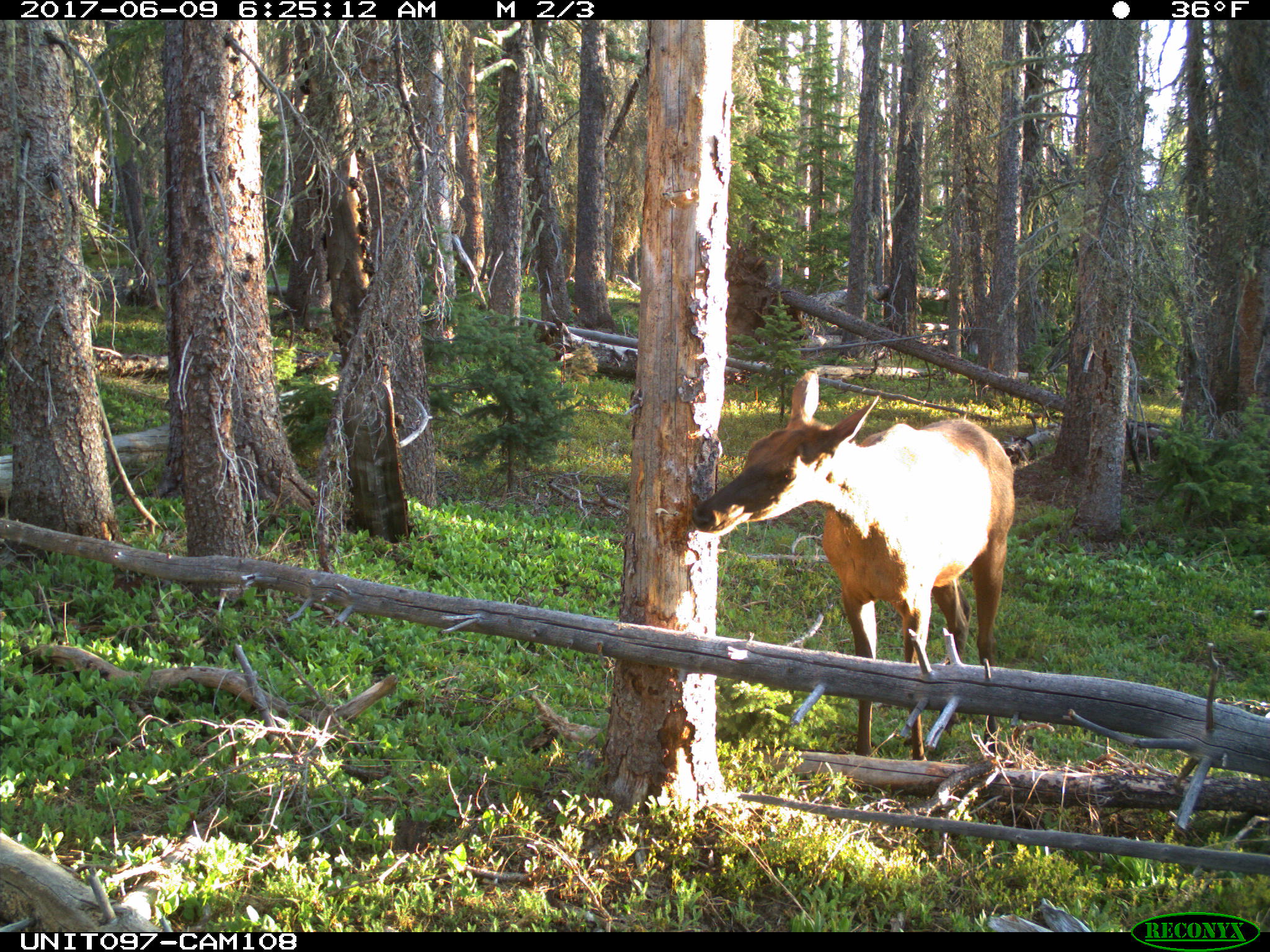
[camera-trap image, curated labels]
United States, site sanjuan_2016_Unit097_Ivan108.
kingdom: Animalia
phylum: Chordata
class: Mammalia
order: Artiodactyla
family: Cervidae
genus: Cervus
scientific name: Cervus elaphus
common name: red deer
Cervus elaphus (red deer).